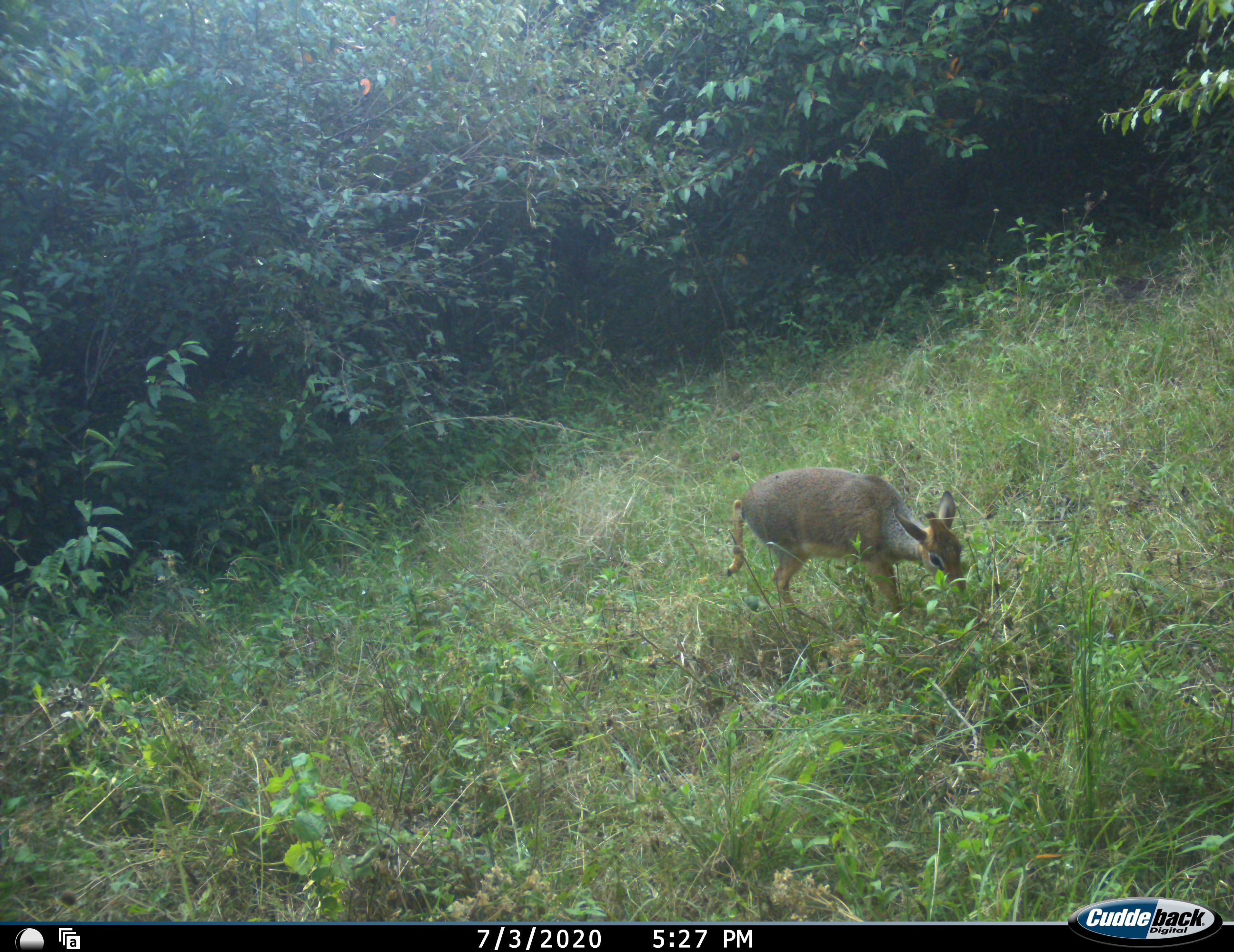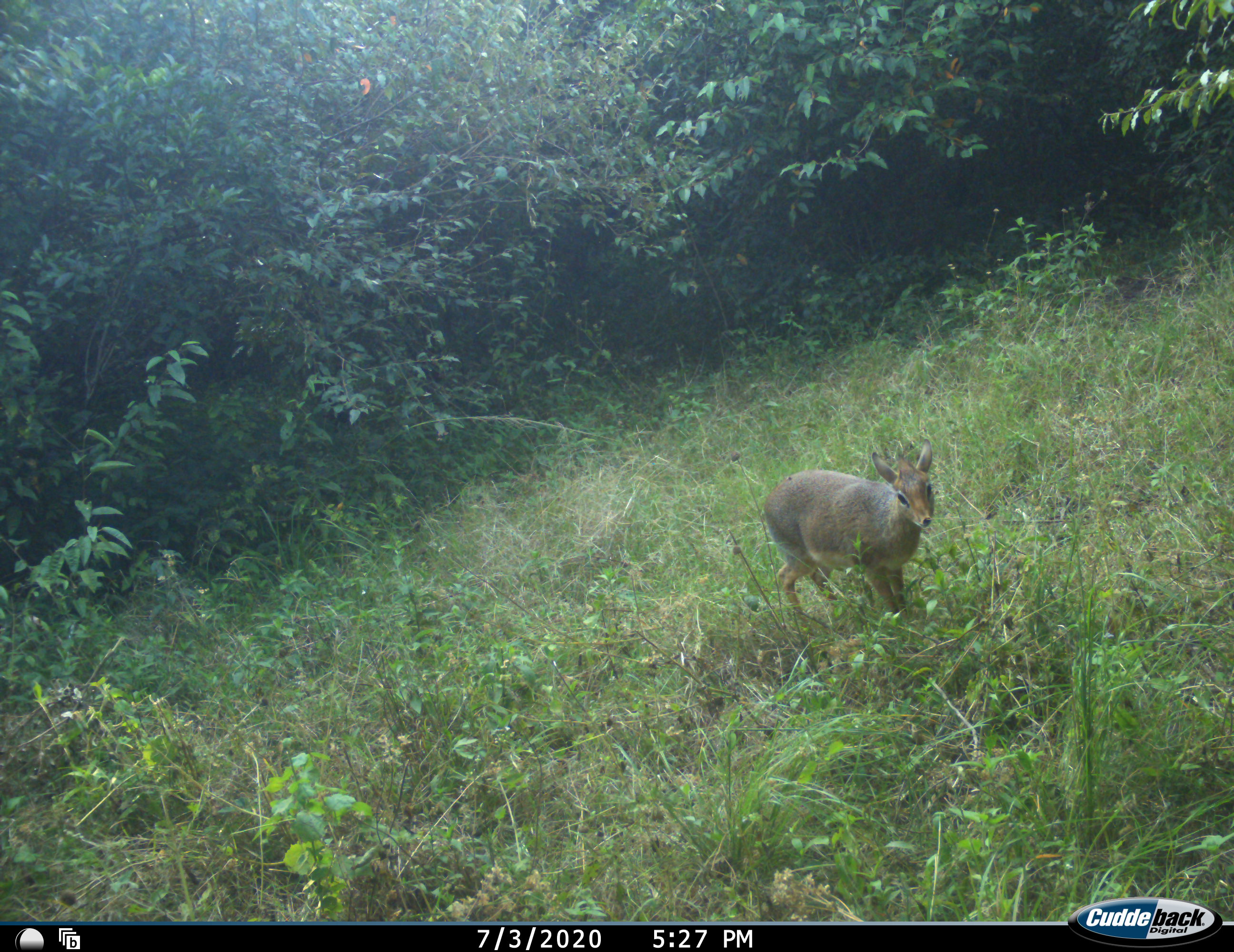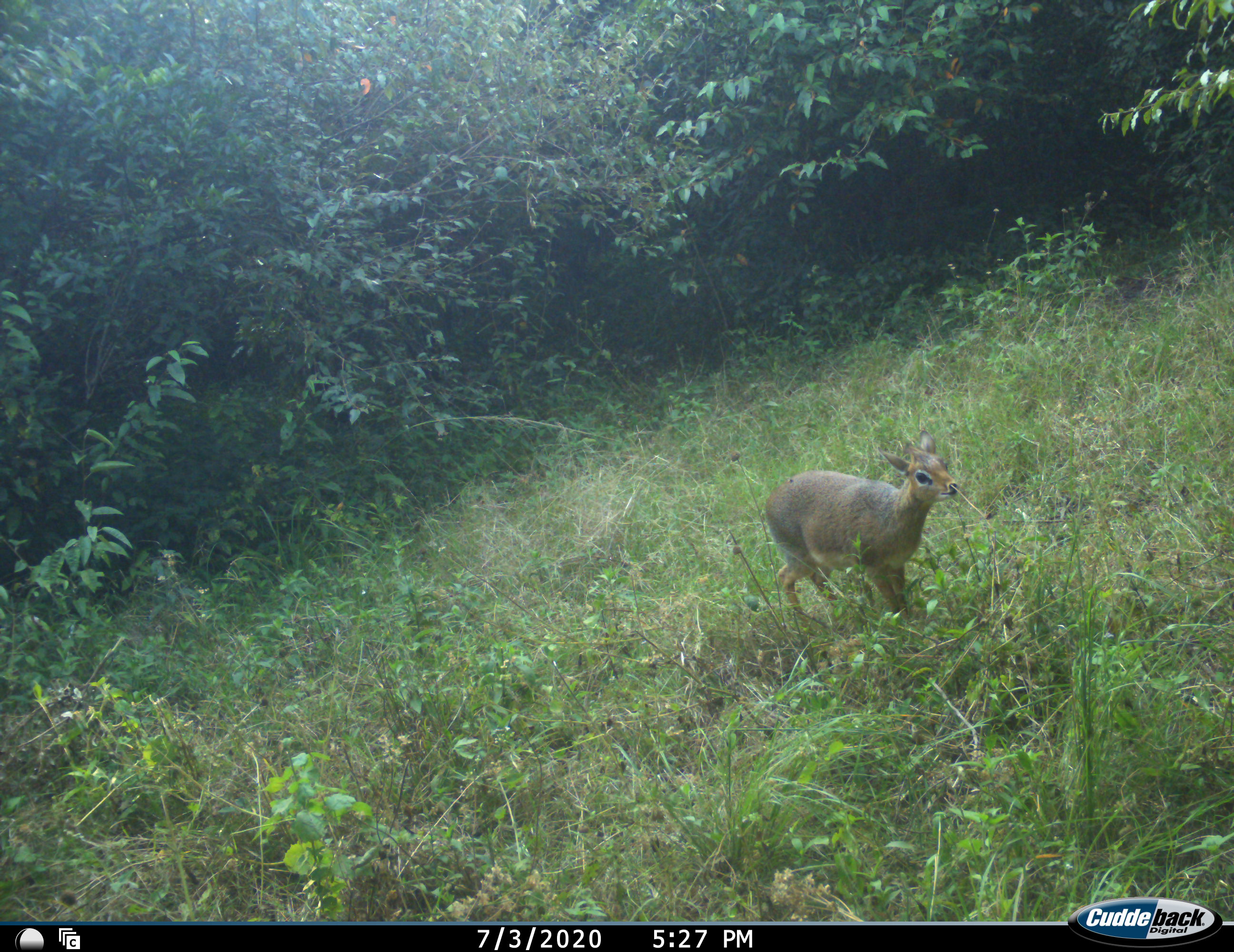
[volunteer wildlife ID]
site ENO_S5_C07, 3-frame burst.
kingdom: Animalia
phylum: Chordata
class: Mammalia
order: Artiodactyla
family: Bovidae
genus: Madoqua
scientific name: Madoqua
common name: dik-dik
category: dikdik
Dikdik (dik-dik) (Madoqua), count 1. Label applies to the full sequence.